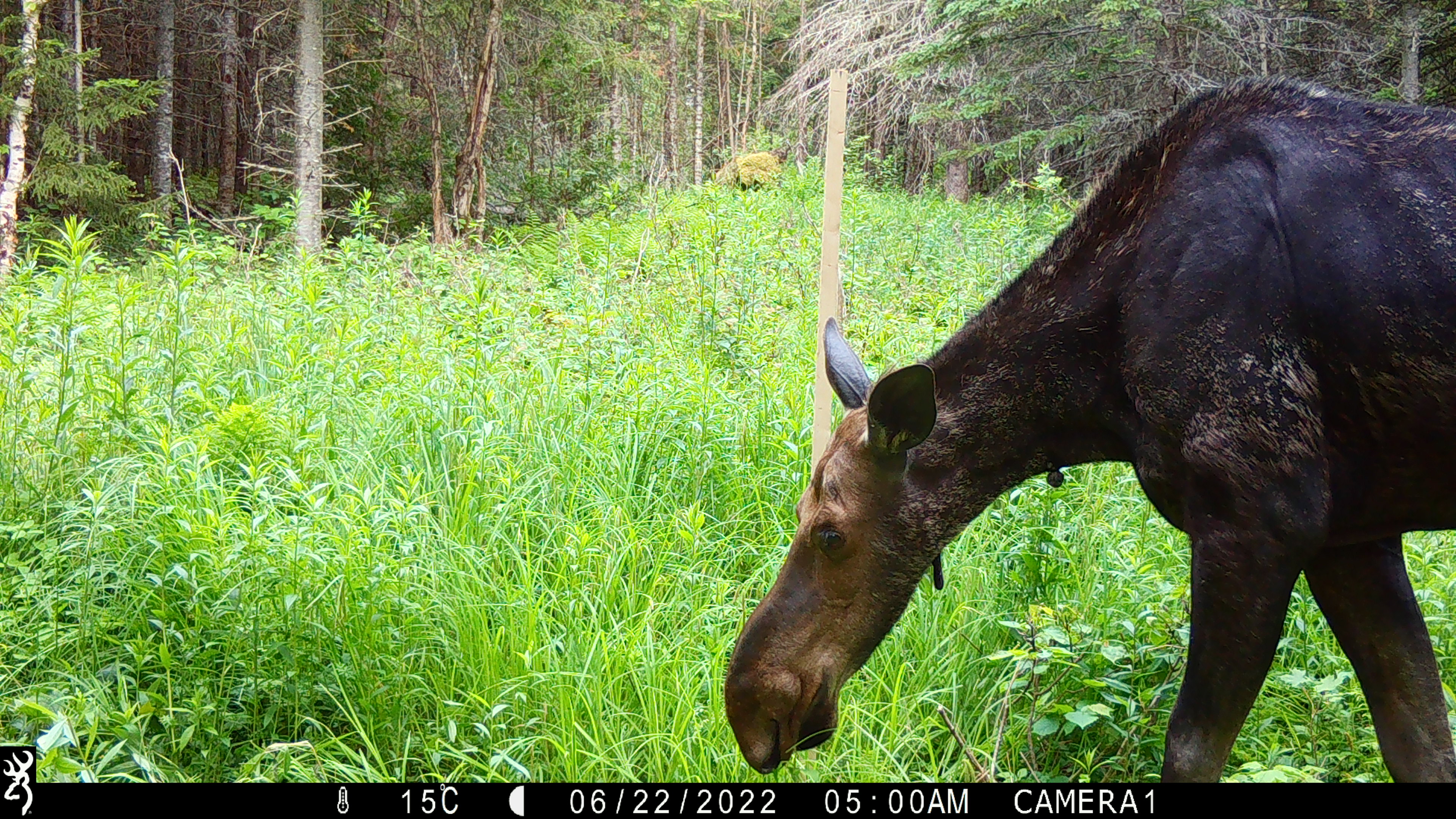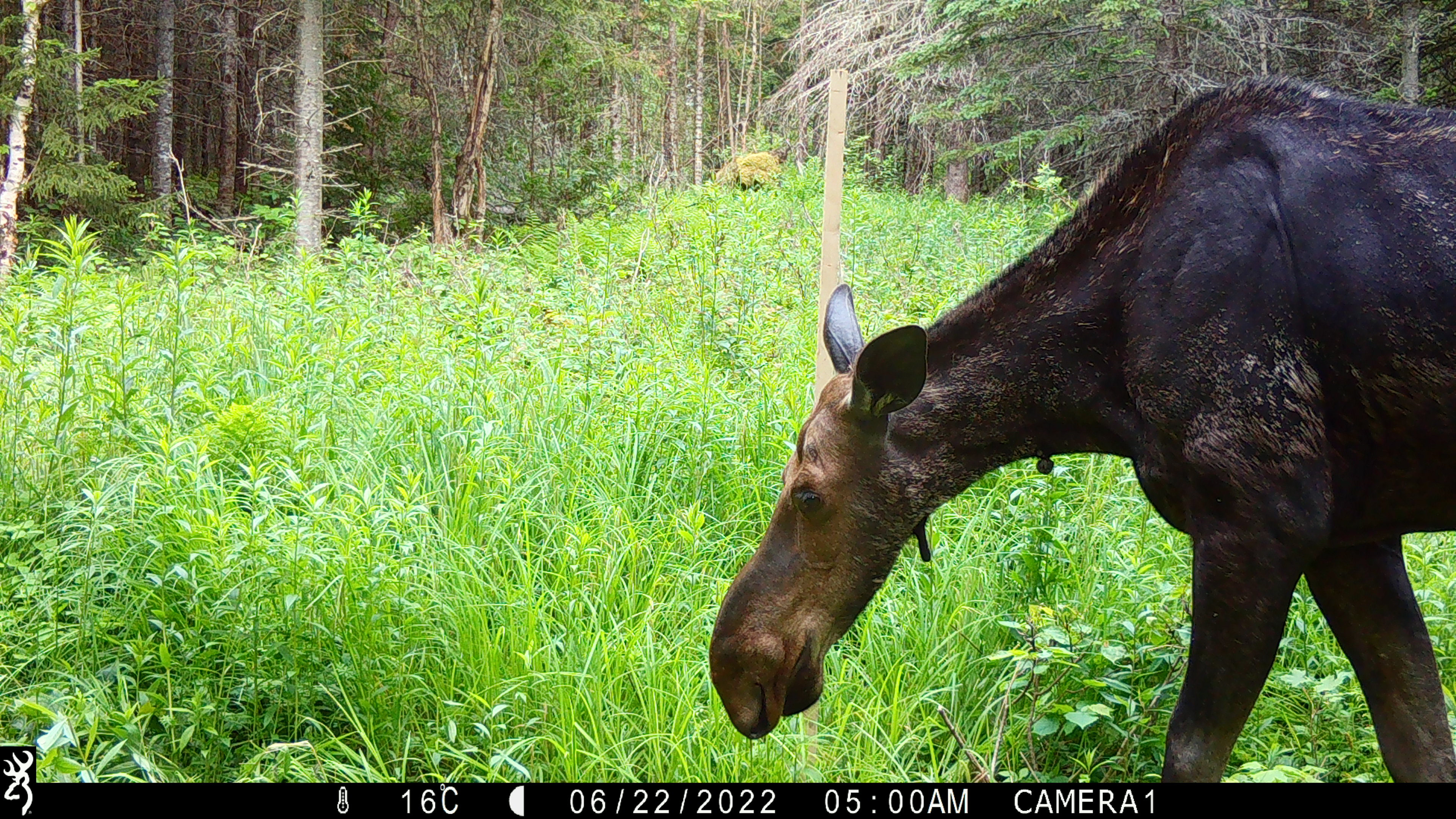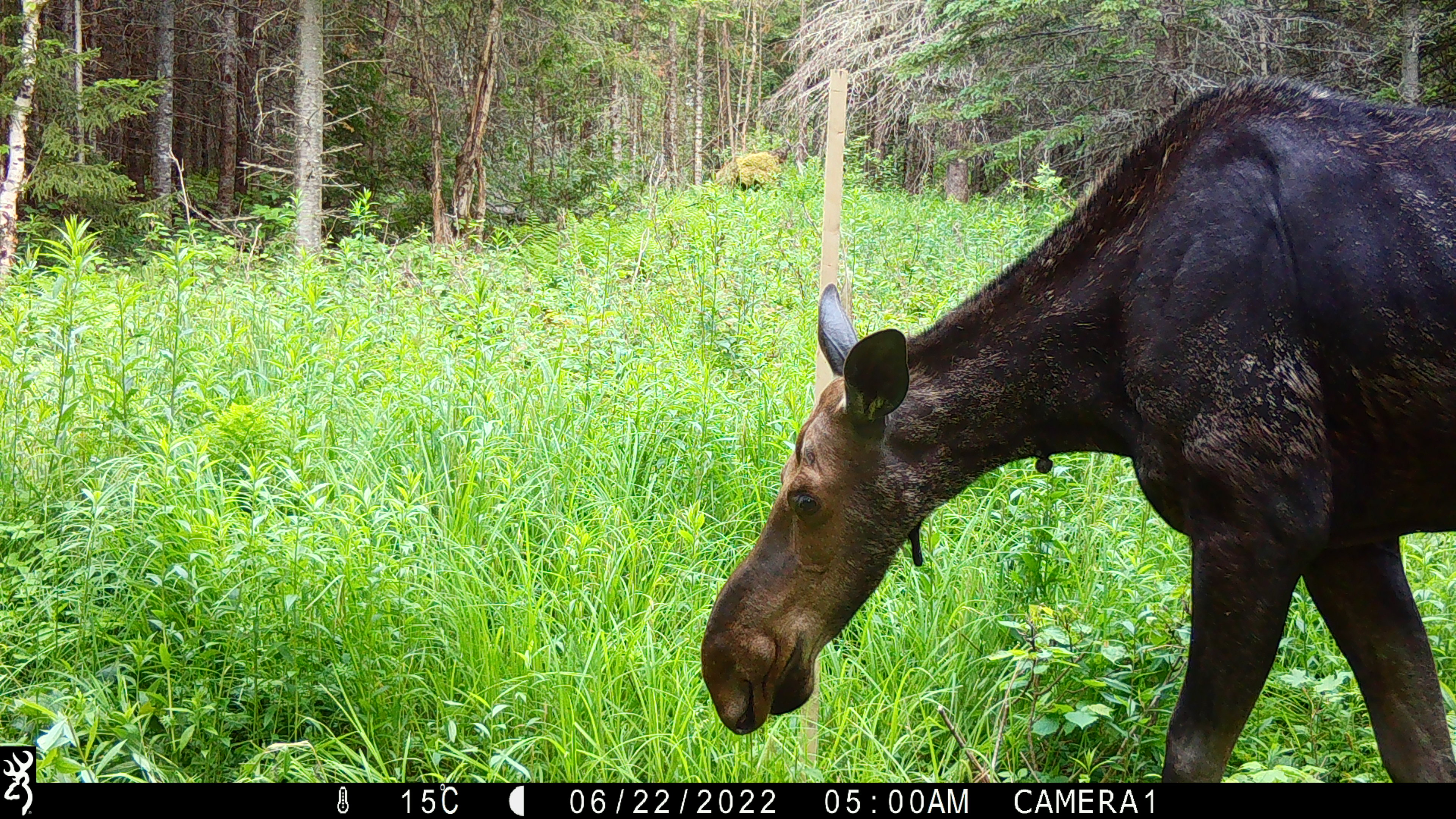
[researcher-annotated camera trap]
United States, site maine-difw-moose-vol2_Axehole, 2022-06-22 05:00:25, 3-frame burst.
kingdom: Animalia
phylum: Chordata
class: Mammalia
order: Artiodactyla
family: Cervidae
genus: Alces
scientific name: Alces alces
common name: moose